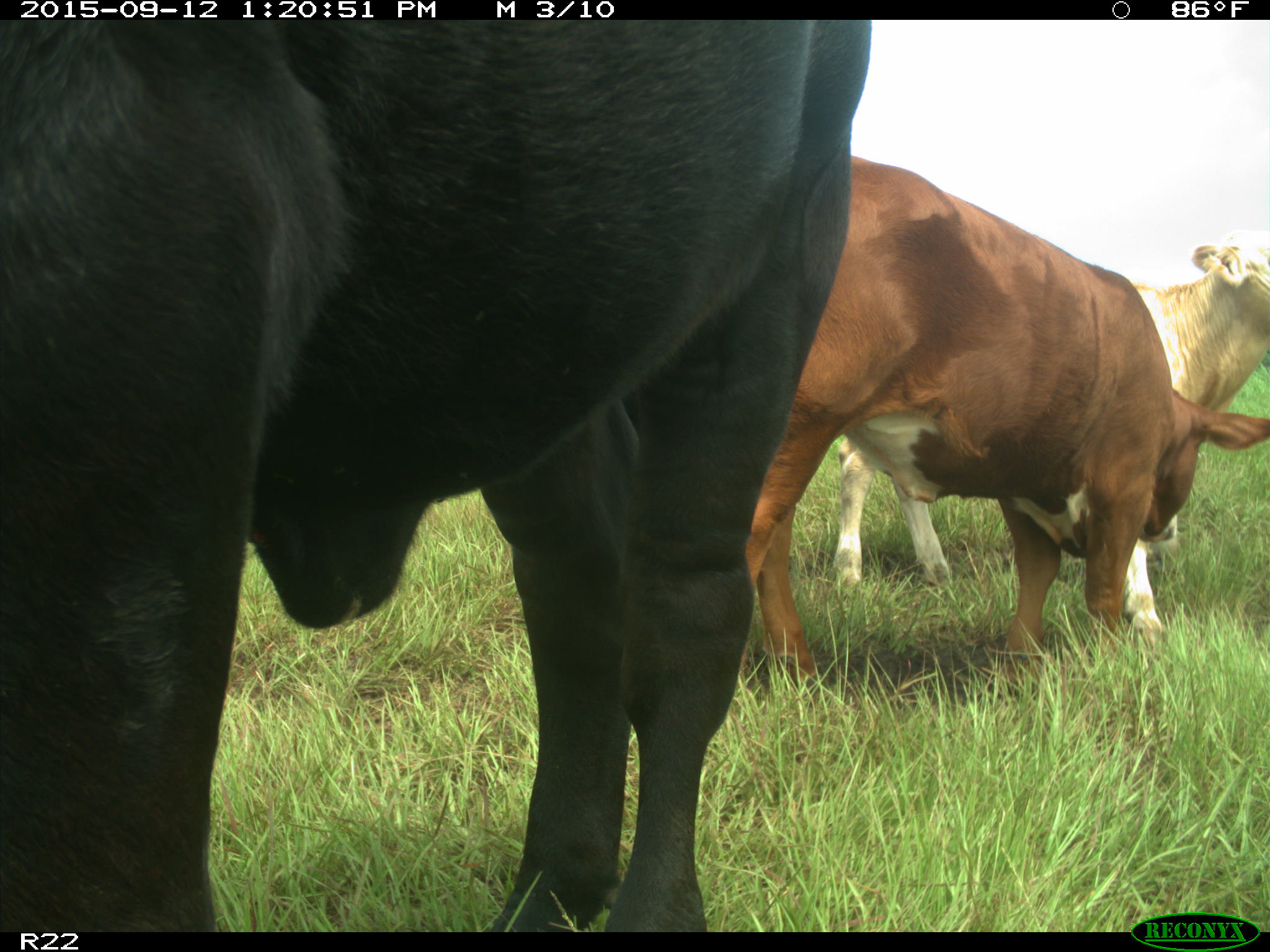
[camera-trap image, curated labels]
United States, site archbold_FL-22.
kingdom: Animalia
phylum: Chordata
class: Mammalia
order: Artiodactyla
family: Bovidae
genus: Bos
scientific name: Bos taurus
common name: domestic cow